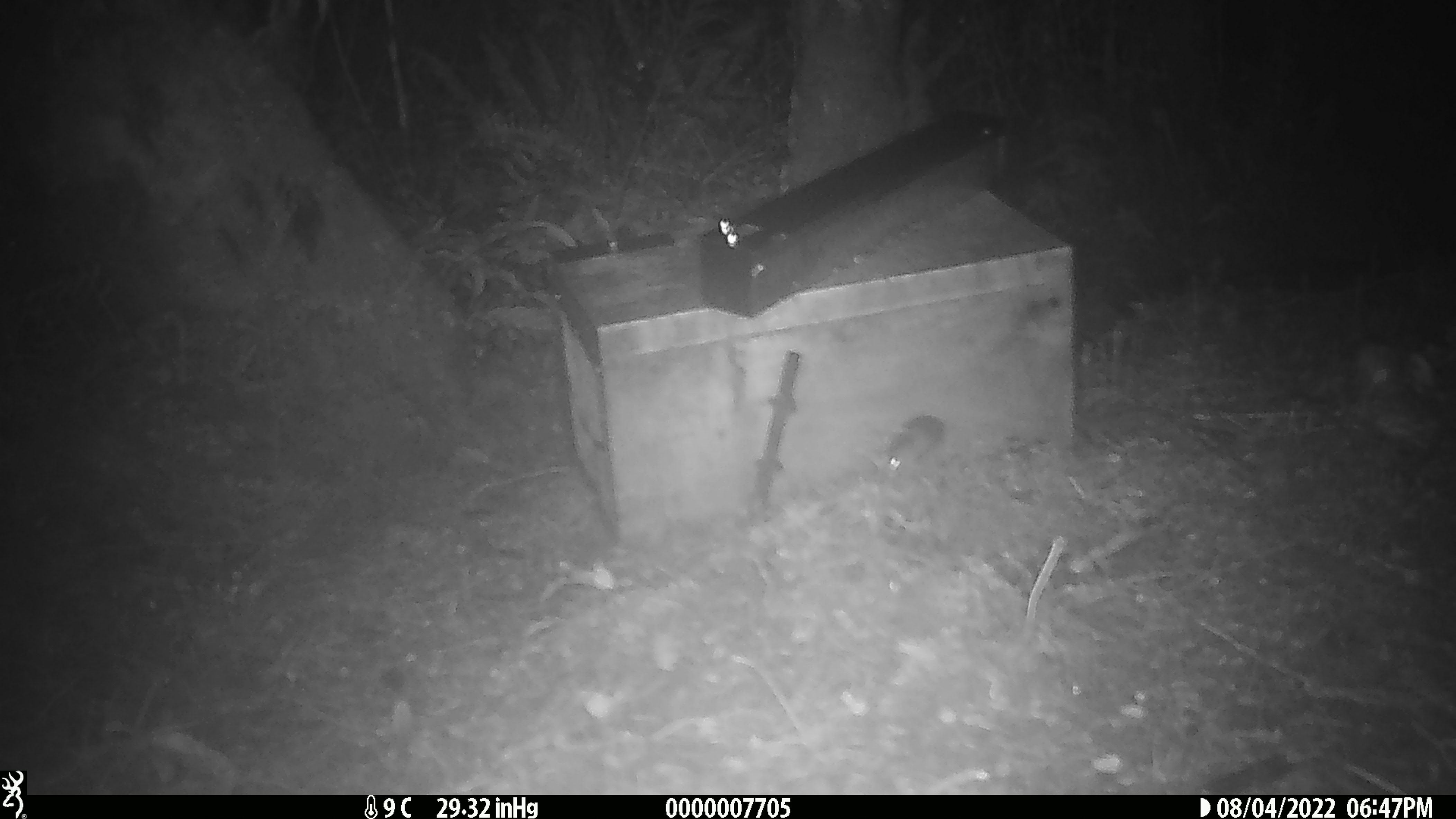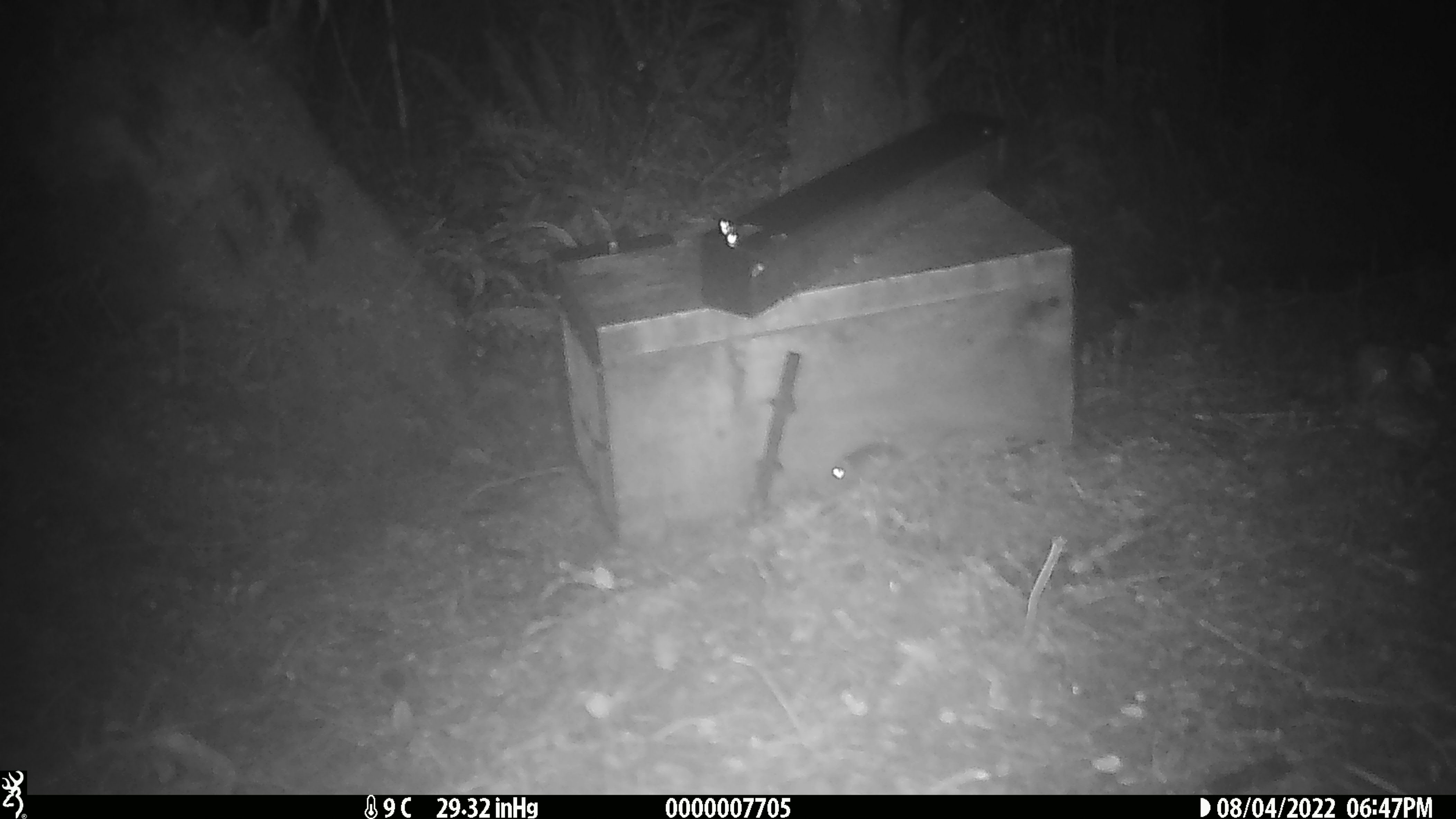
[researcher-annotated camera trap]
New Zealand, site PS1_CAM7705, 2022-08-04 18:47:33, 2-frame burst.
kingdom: Animalia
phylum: Chordata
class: Mammalia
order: Rodentia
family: Muridae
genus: Mus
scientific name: Mus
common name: mouse